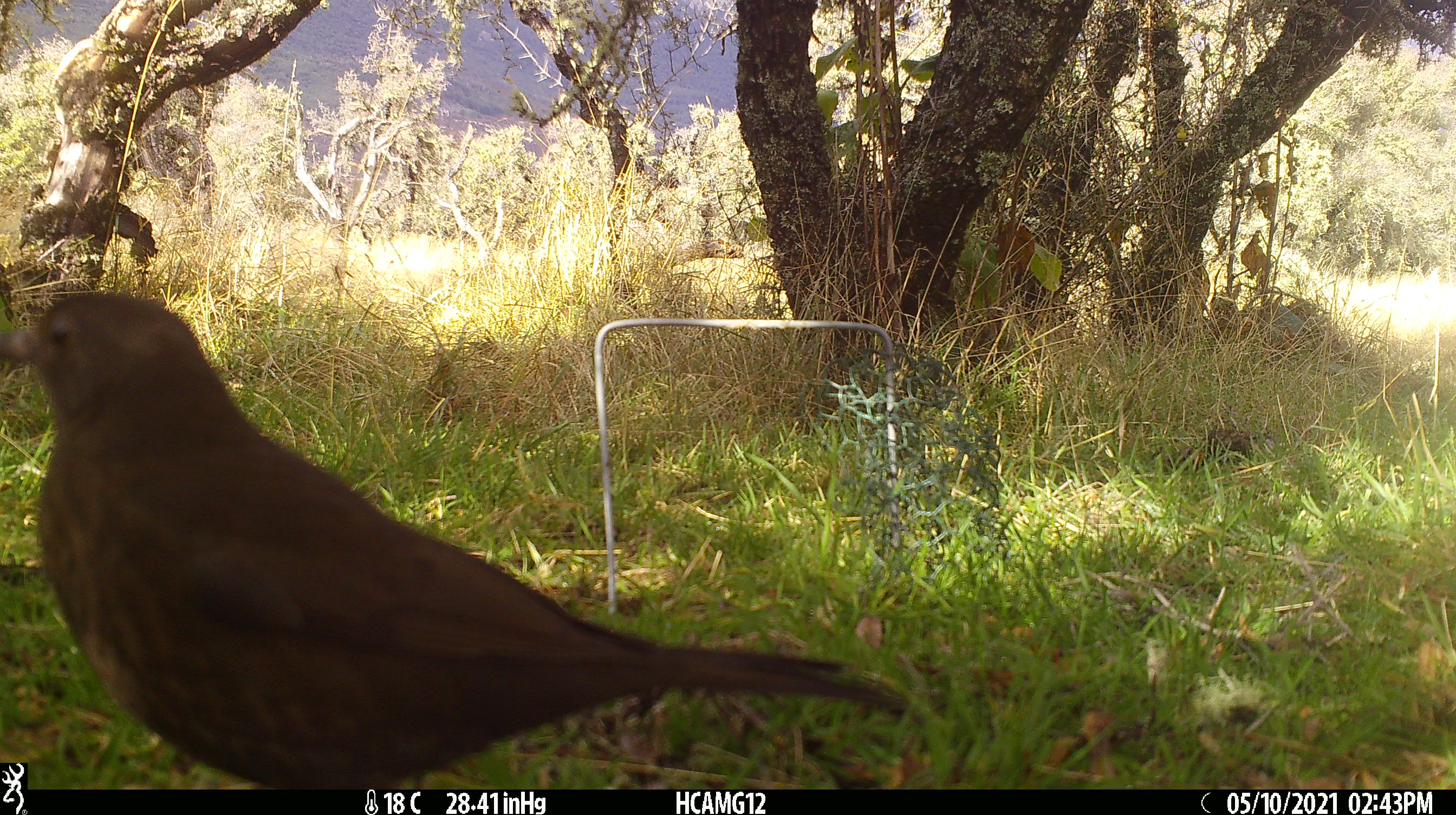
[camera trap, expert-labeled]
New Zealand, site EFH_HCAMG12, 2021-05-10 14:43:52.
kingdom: Animalia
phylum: Chordata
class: Aves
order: Passeriformes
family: Turdidae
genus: Turdus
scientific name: Turdus merula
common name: eurasian blackbird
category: blackbird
Blackbird (eurasian blackbird) (Turdus merula).